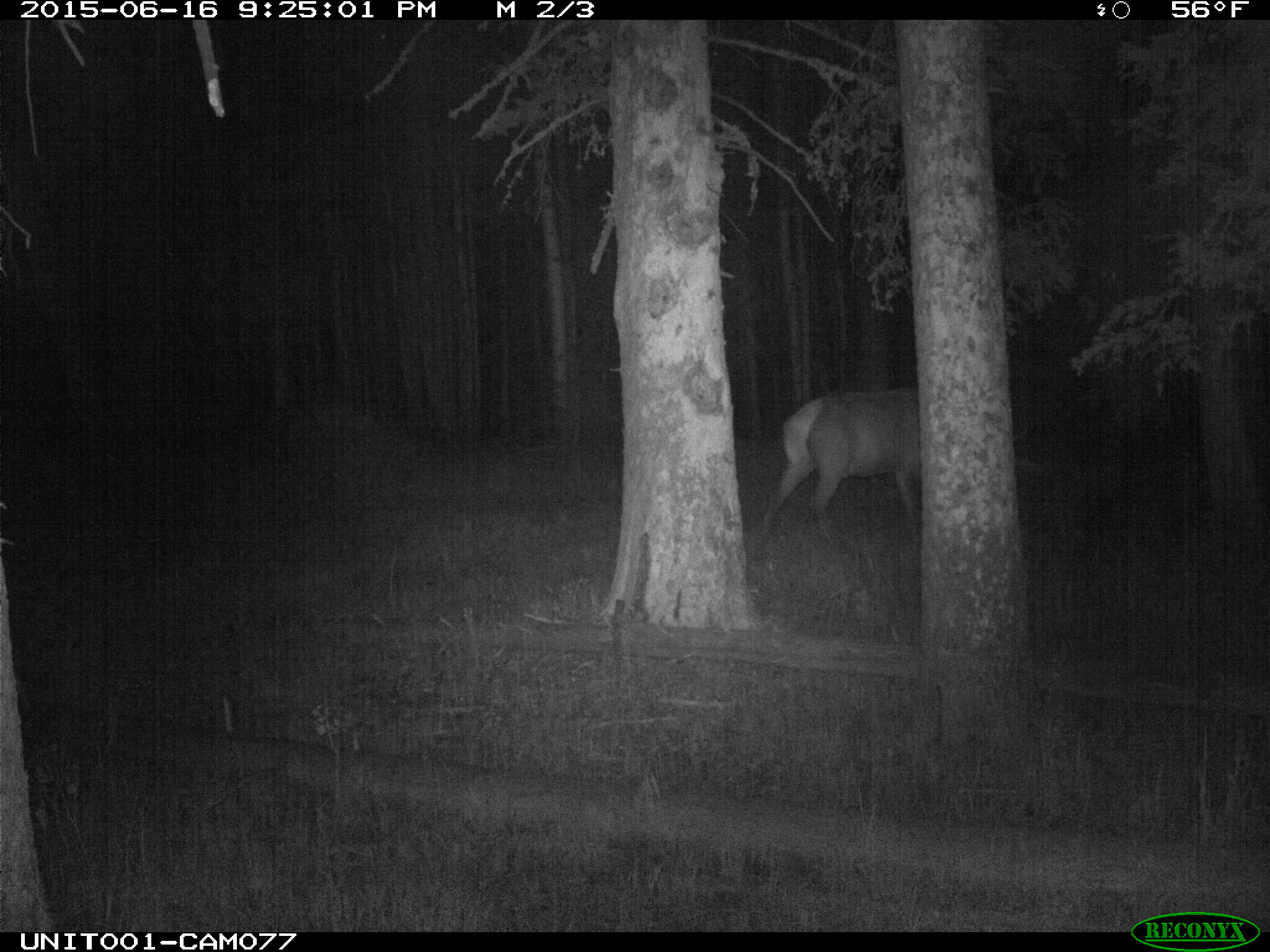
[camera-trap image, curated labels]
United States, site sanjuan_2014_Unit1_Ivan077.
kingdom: Animalia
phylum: Chordata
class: Mammalia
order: Artiodactyla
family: Cervidae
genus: Cervus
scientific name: Cervus elaphus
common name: red deer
Cervus elaphus (red deer).